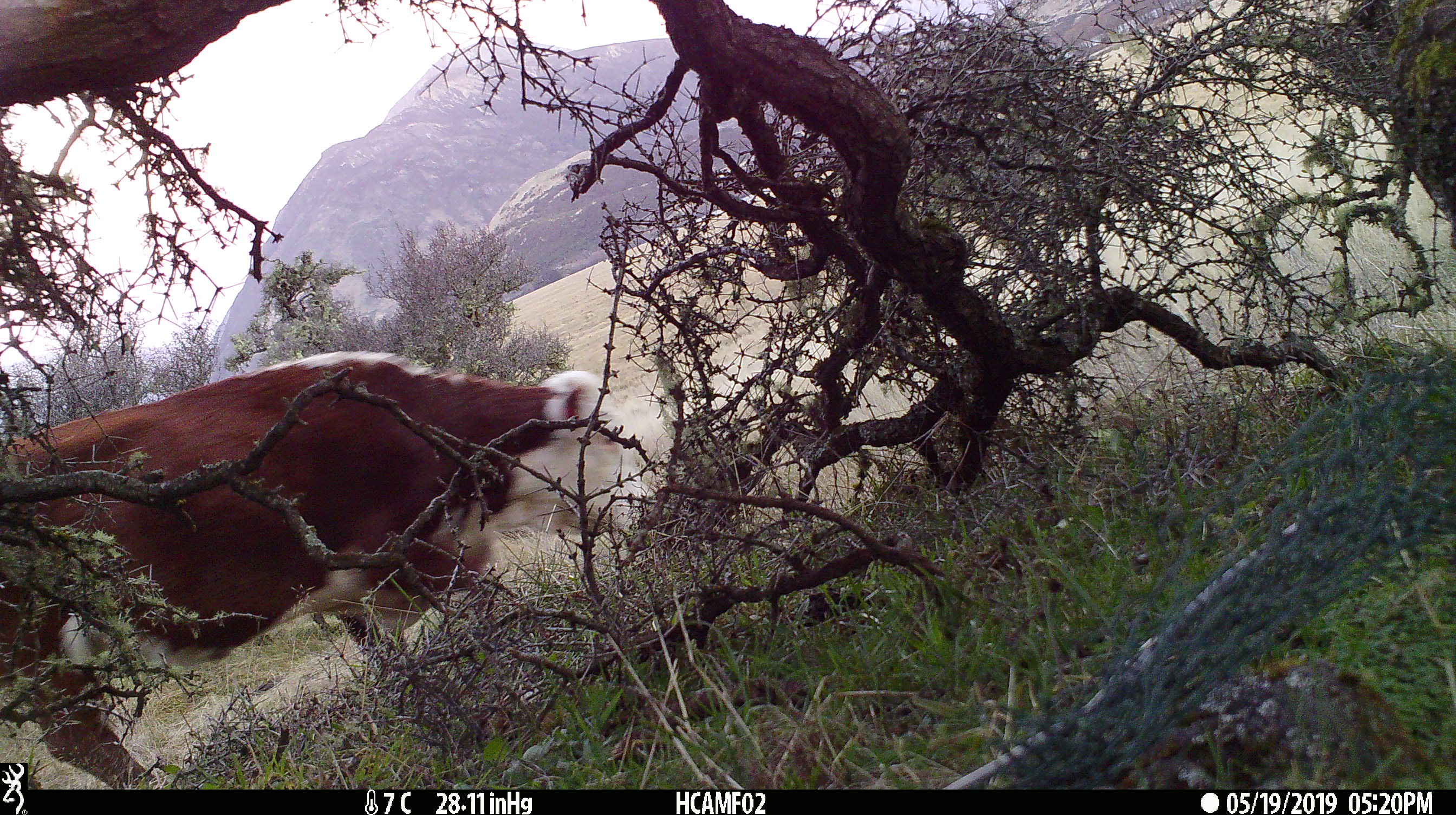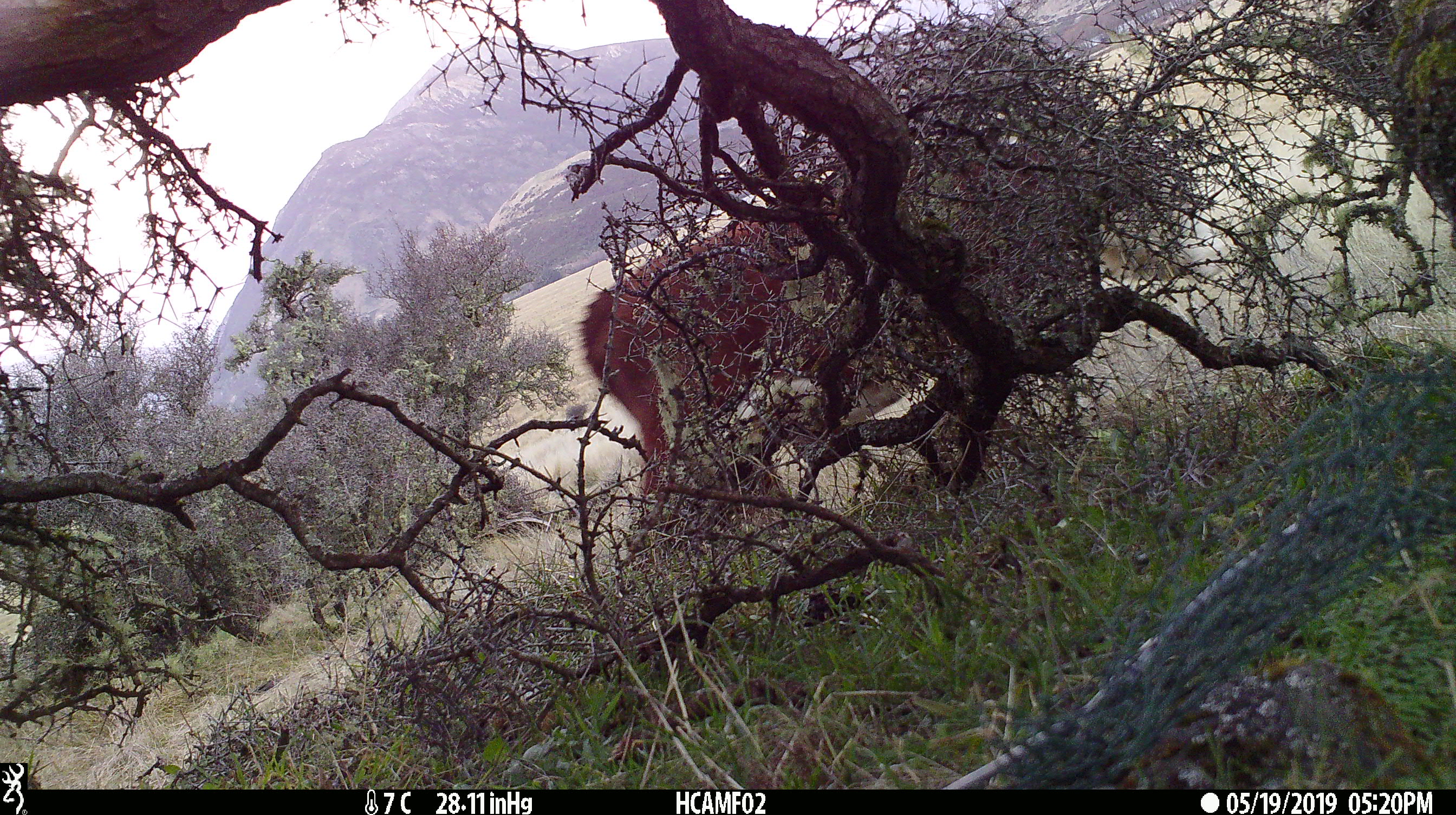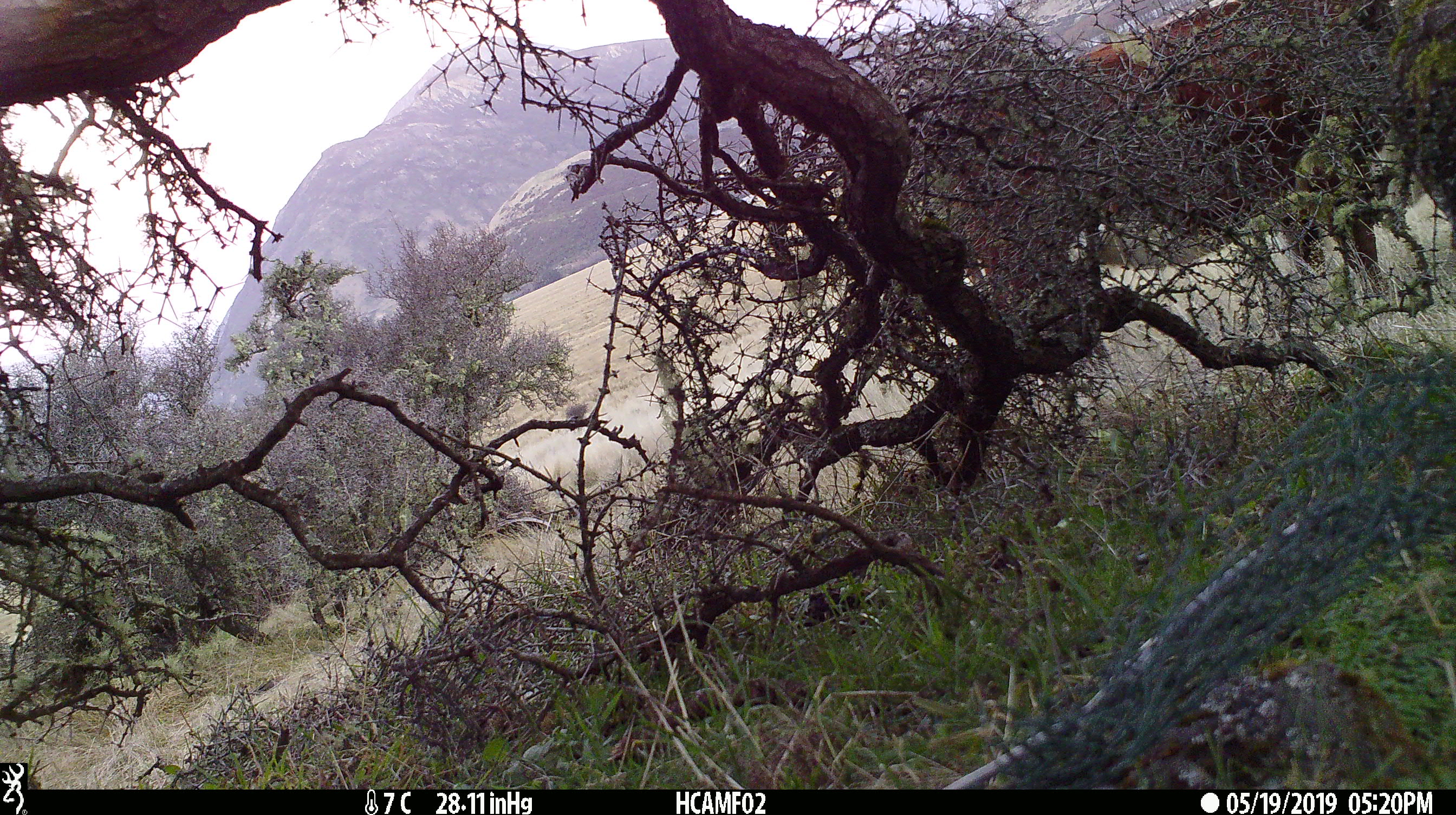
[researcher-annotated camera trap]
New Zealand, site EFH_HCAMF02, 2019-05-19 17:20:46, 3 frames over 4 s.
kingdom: Animalia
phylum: Chordata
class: Mammalia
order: Artiodactyla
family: Bovidae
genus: Bos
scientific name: Bos taurus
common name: domestic cow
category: cow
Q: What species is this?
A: Cow (domestic cow) (Bos taurus).